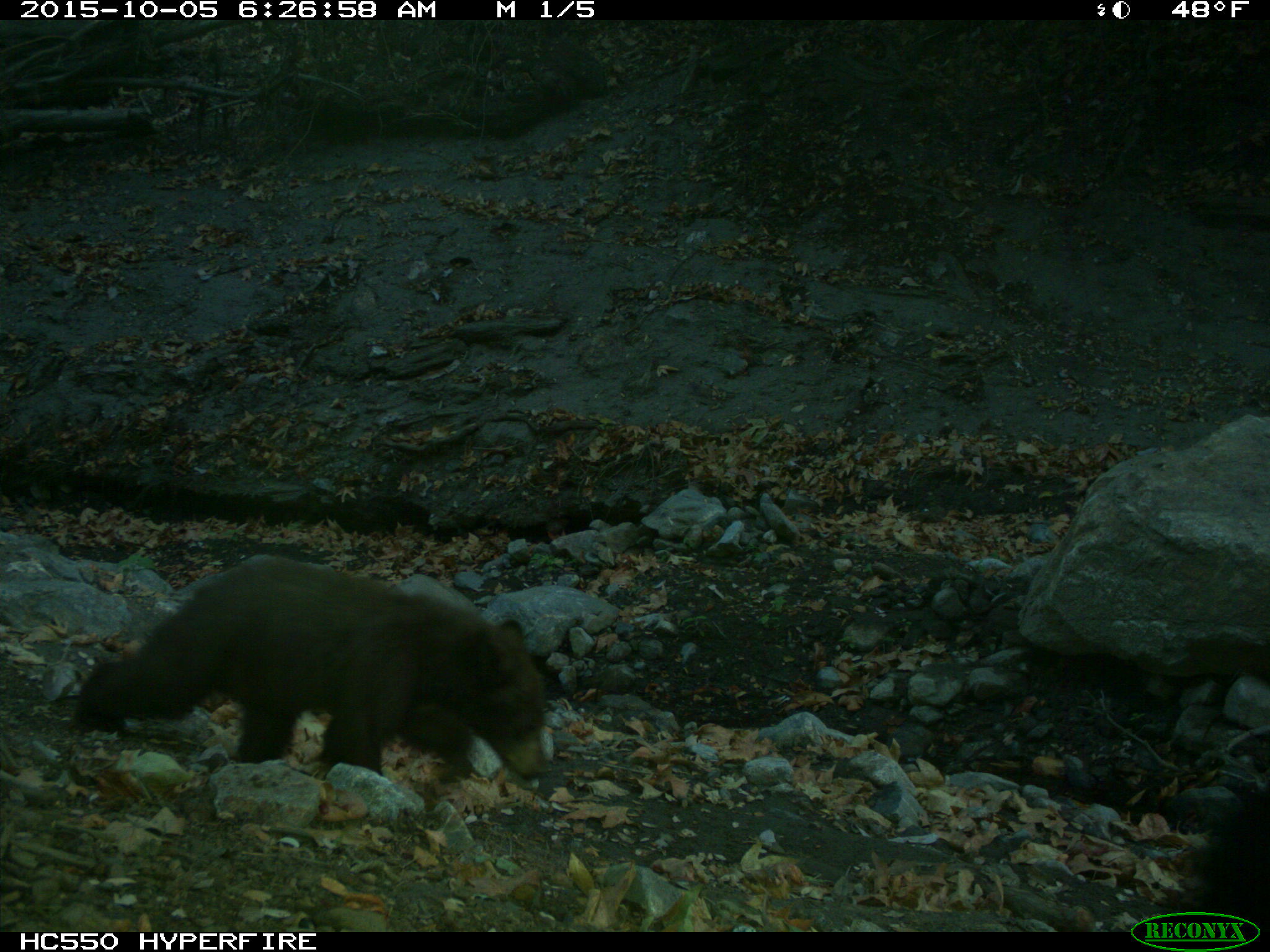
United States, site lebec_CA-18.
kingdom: Animalia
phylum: Chordata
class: Mammalia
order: Carnivora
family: Ursidae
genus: Ursus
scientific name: Ursus americanus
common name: american black bear